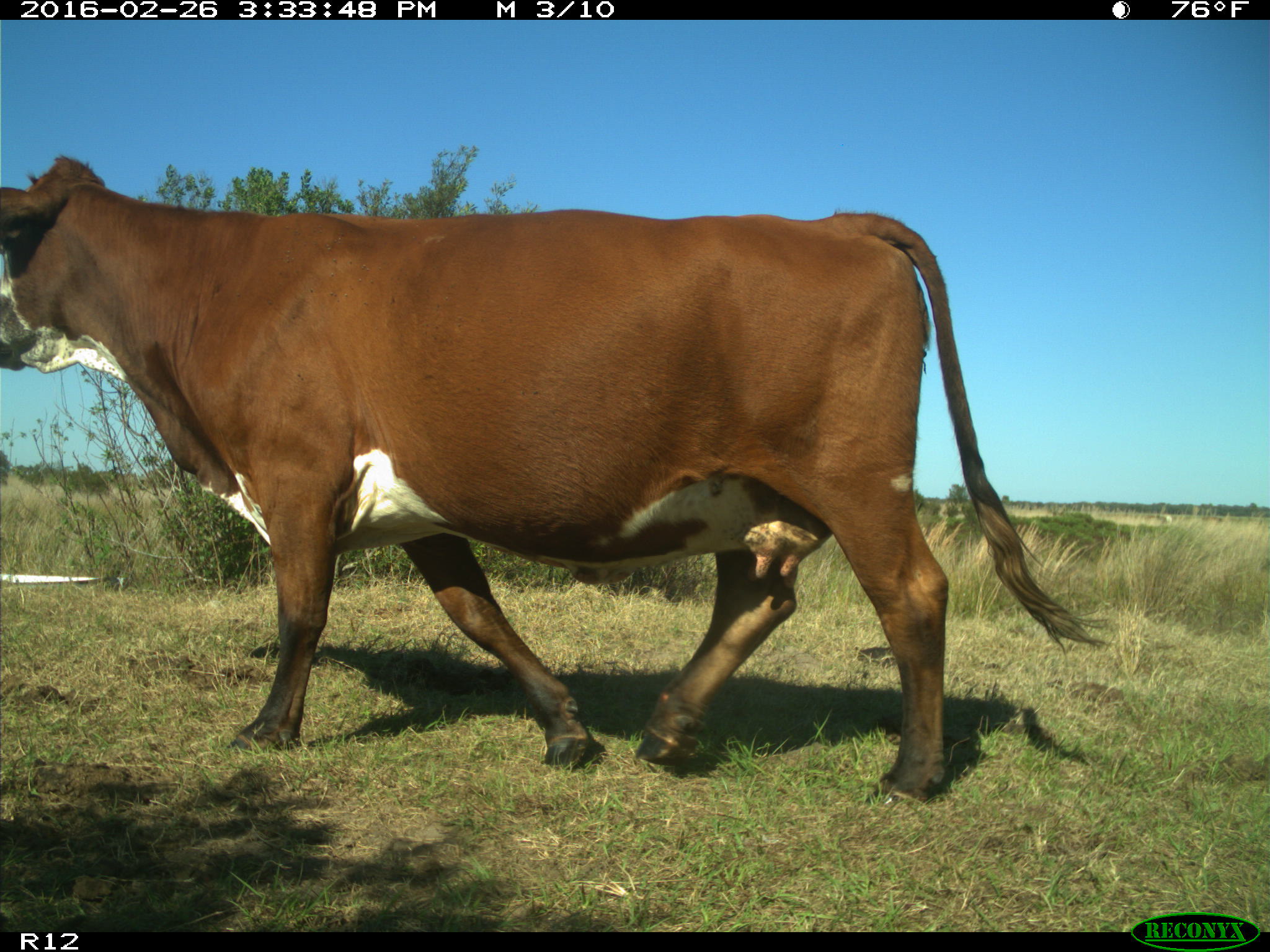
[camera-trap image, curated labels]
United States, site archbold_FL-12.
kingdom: Animalia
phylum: Chordata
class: Mammalia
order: Artiodactyla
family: Bovidae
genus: Bos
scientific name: Bos taurus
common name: domestic cow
Bos taurus (domestic cow).